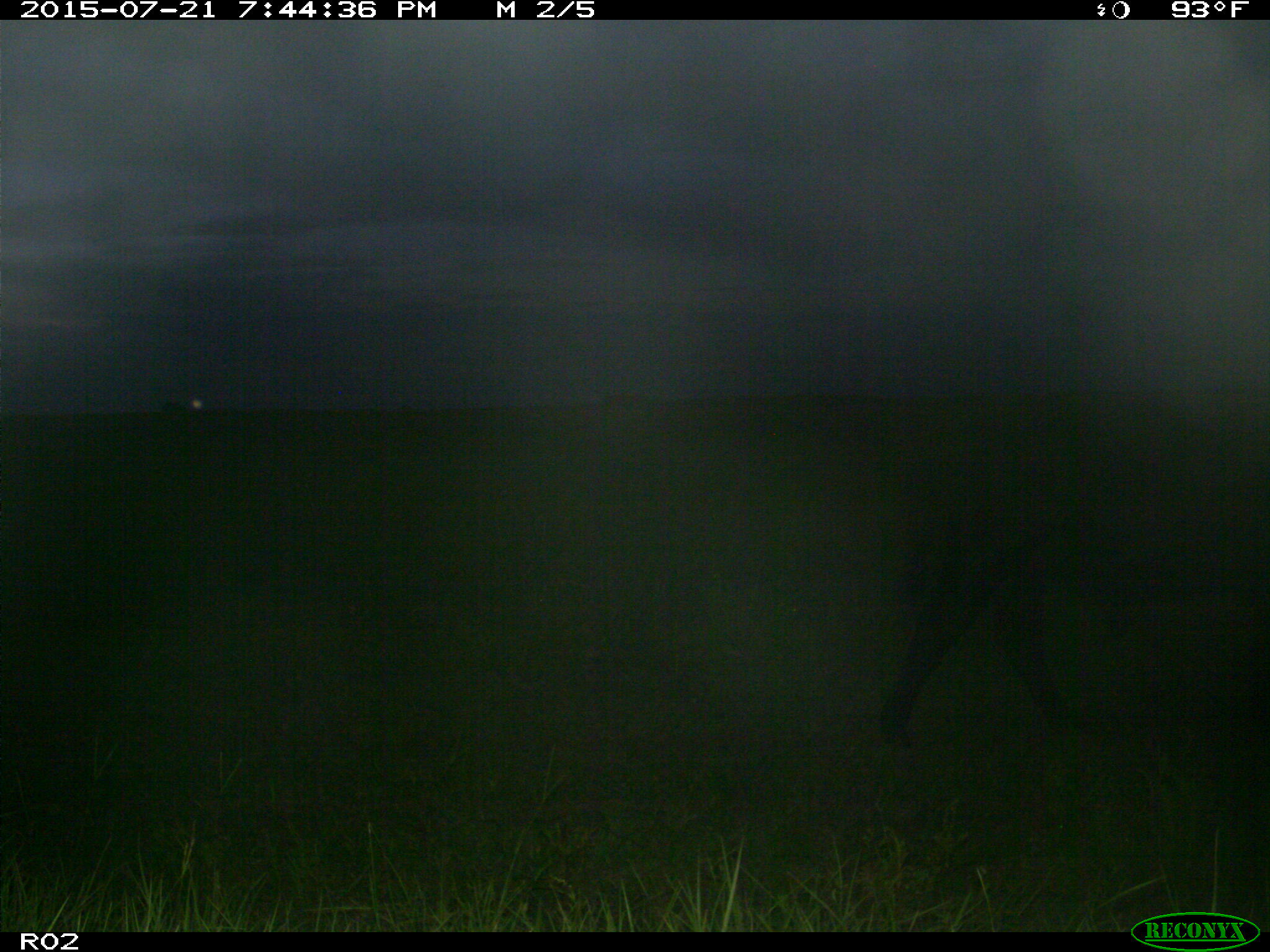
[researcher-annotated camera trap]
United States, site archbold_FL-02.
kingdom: Animalia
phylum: Chordata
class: Mammalia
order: Artiodactyla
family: Bovidae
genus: Bos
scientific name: Bos taurus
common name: domestic cow